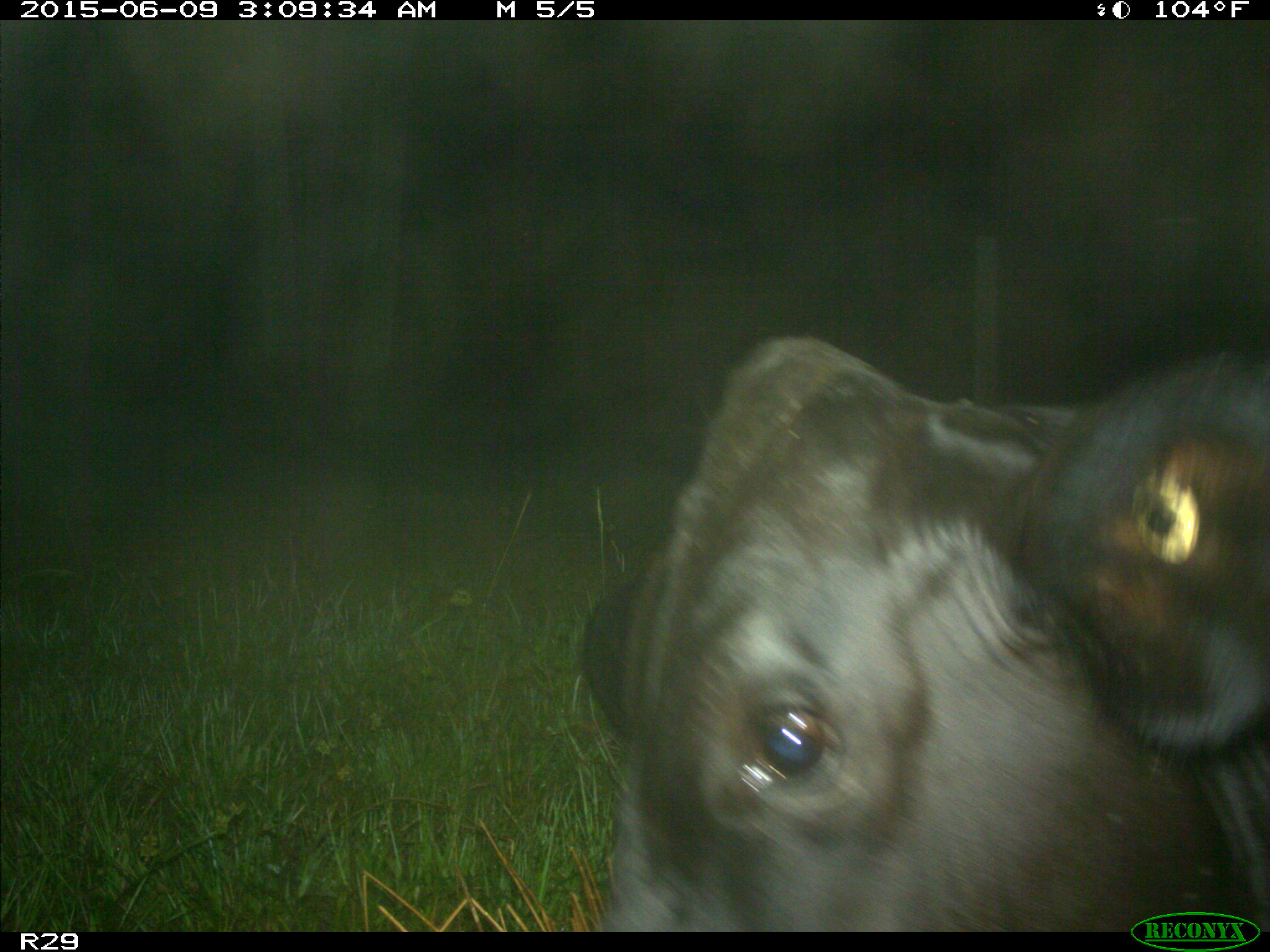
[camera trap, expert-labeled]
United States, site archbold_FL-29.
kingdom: Animalia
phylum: Chordata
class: Mammalia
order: Artiodactyla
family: Bovidae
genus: Bos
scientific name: Bos taurus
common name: domestic cow